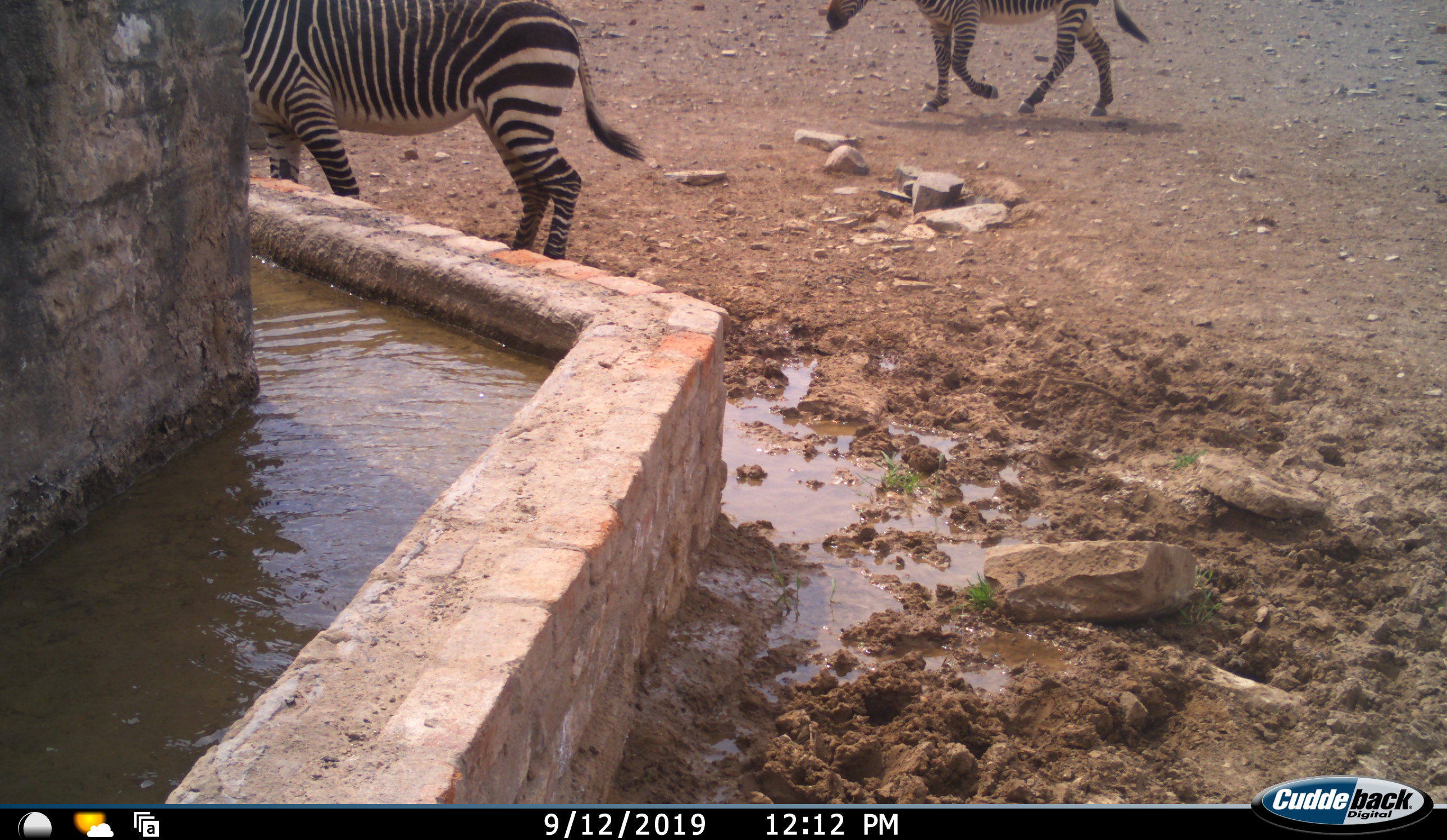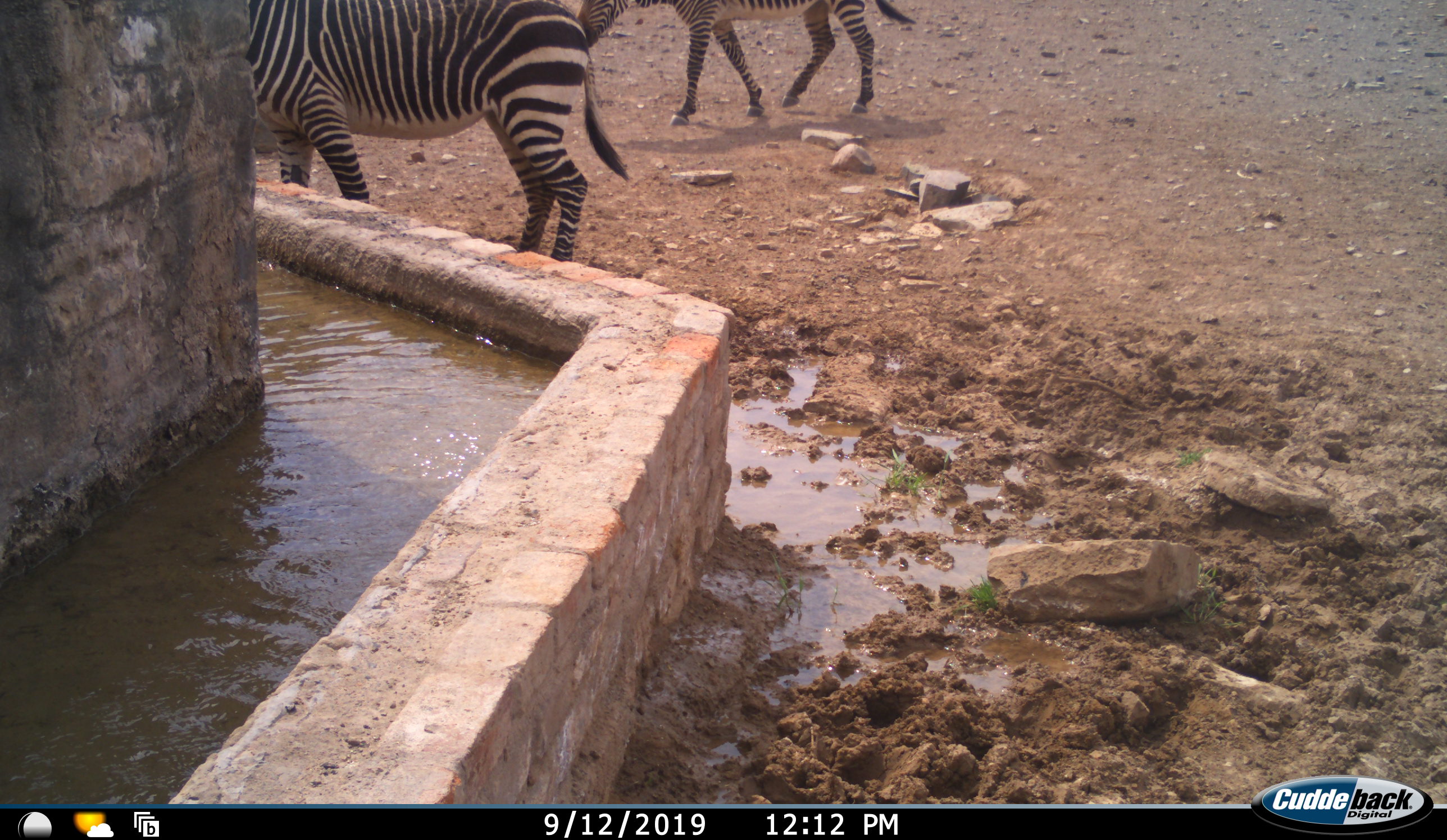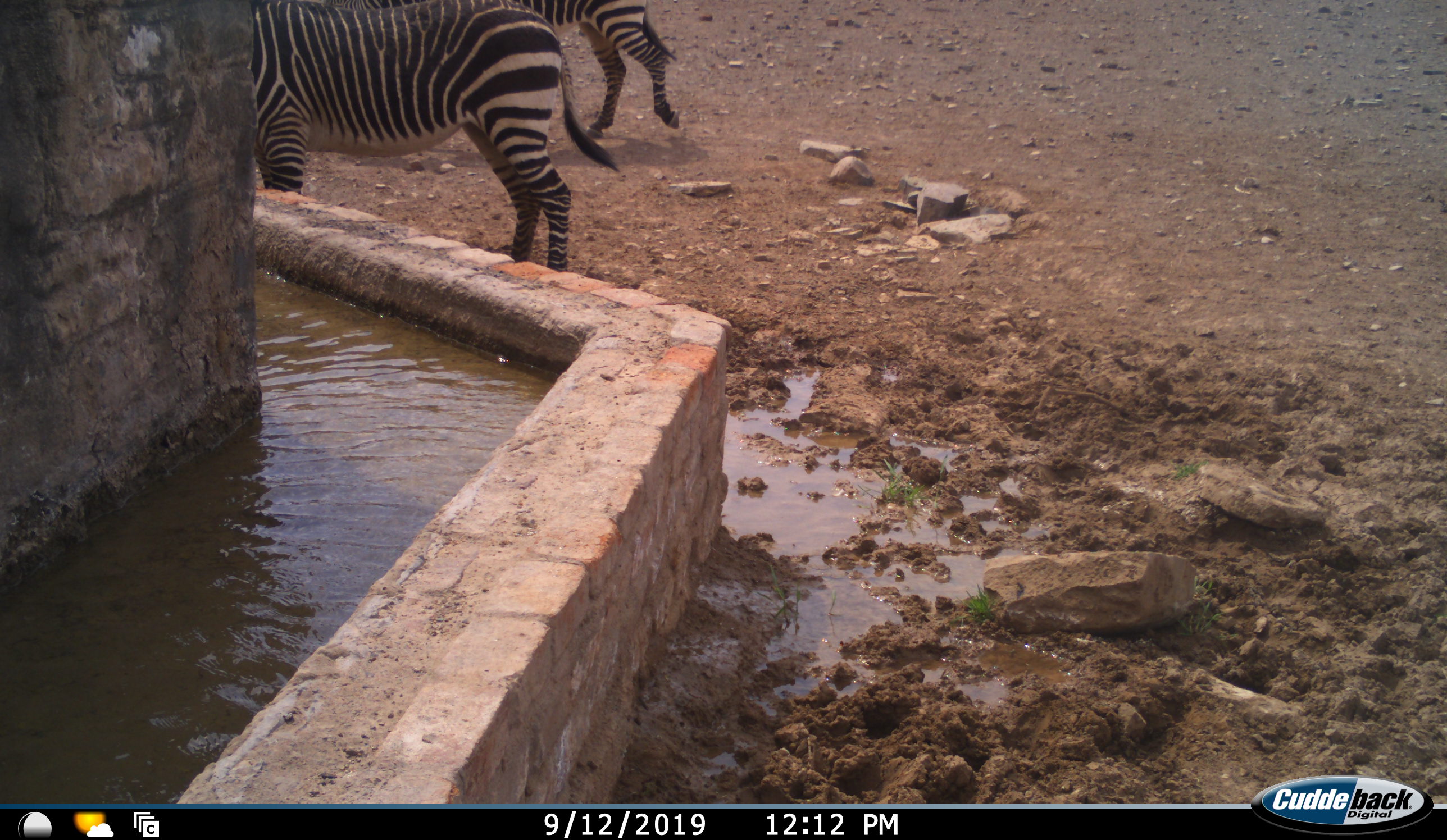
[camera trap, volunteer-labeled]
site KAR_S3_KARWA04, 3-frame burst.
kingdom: Animalia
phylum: Chordata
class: Mammalia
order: Perissodactyla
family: Equidae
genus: Equus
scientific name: Equus zebra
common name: mountain zebra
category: zebramountain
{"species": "zebramountain (mountain zebra) (Equus zebra)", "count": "2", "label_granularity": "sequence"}